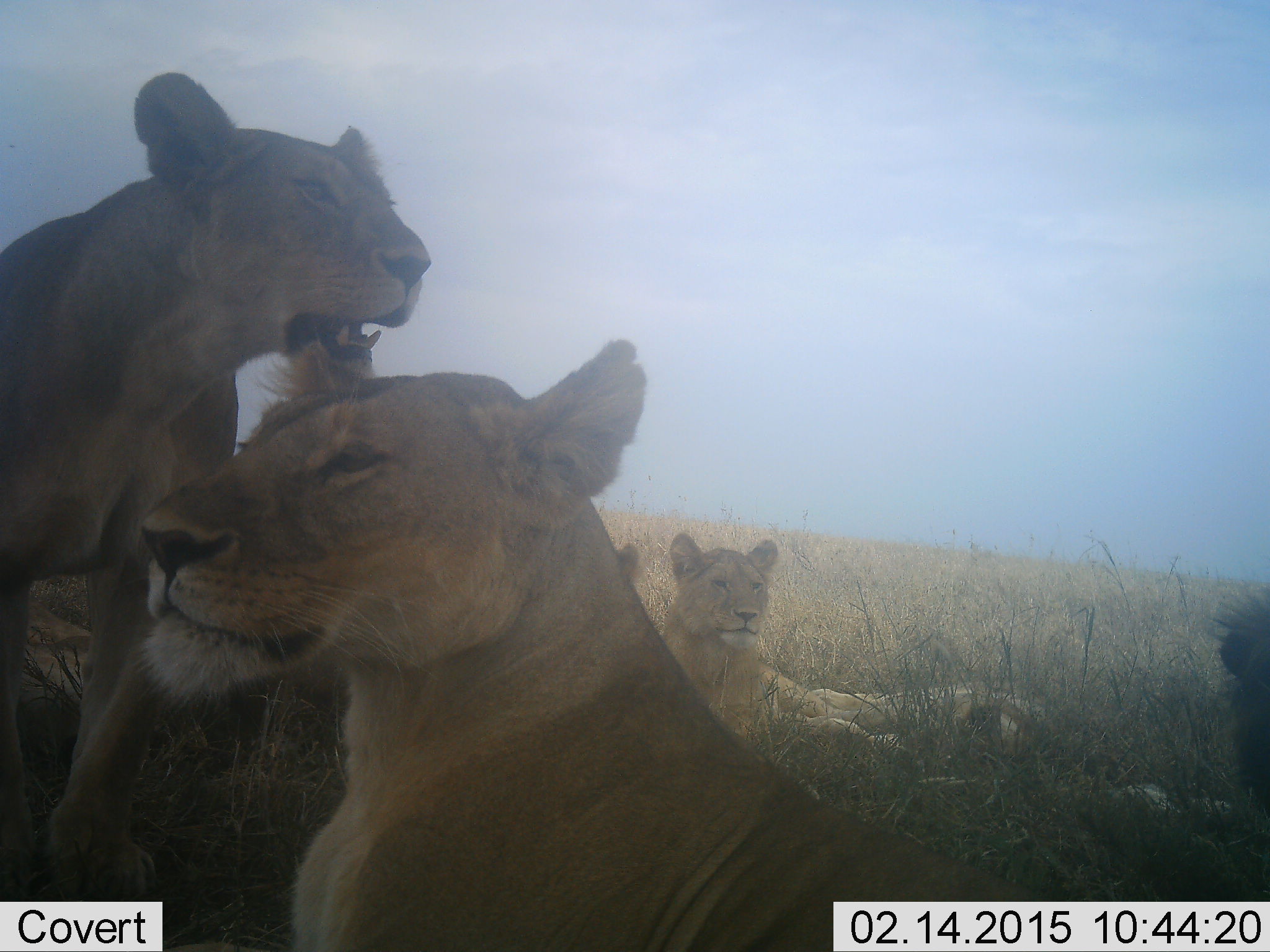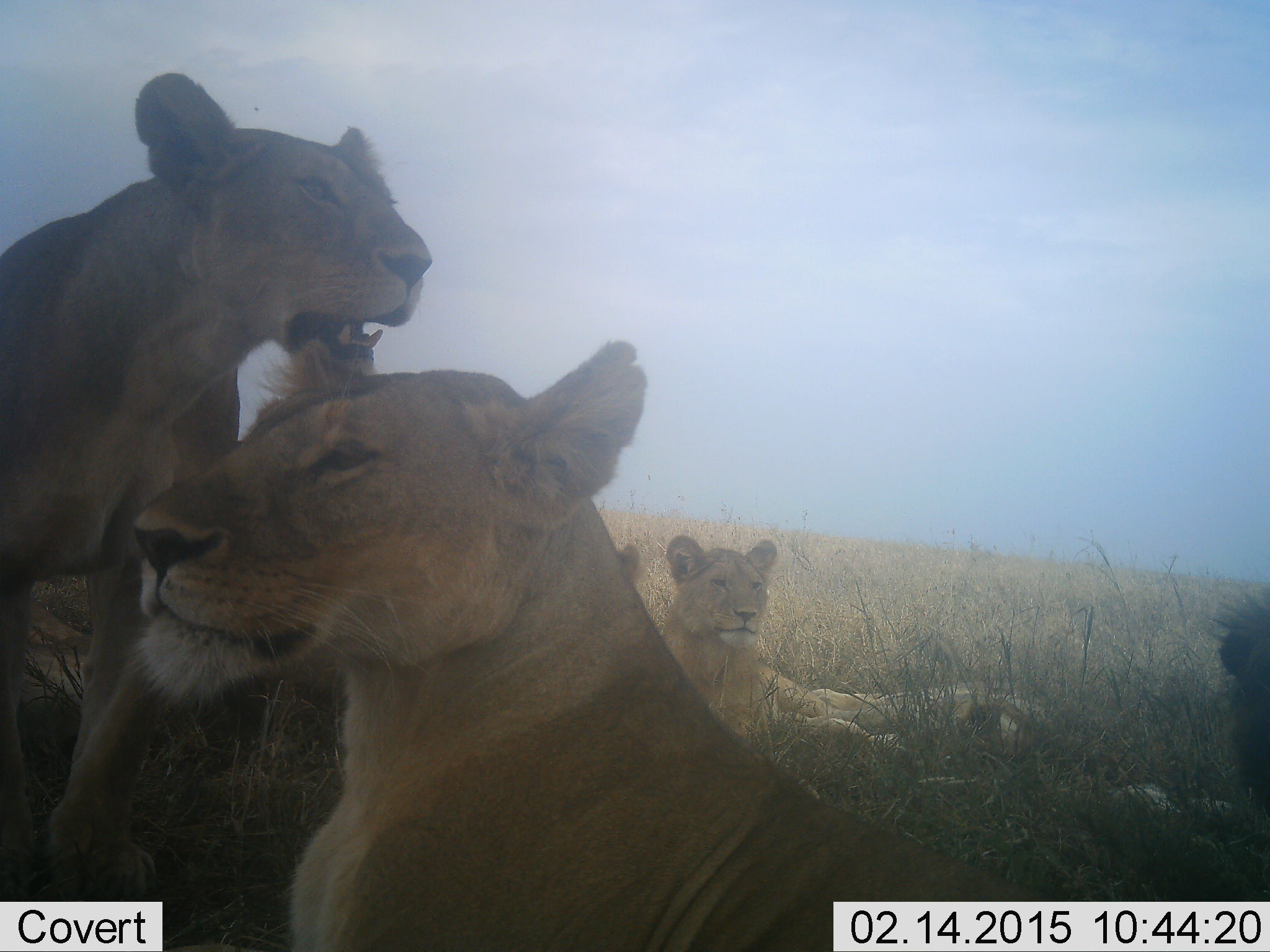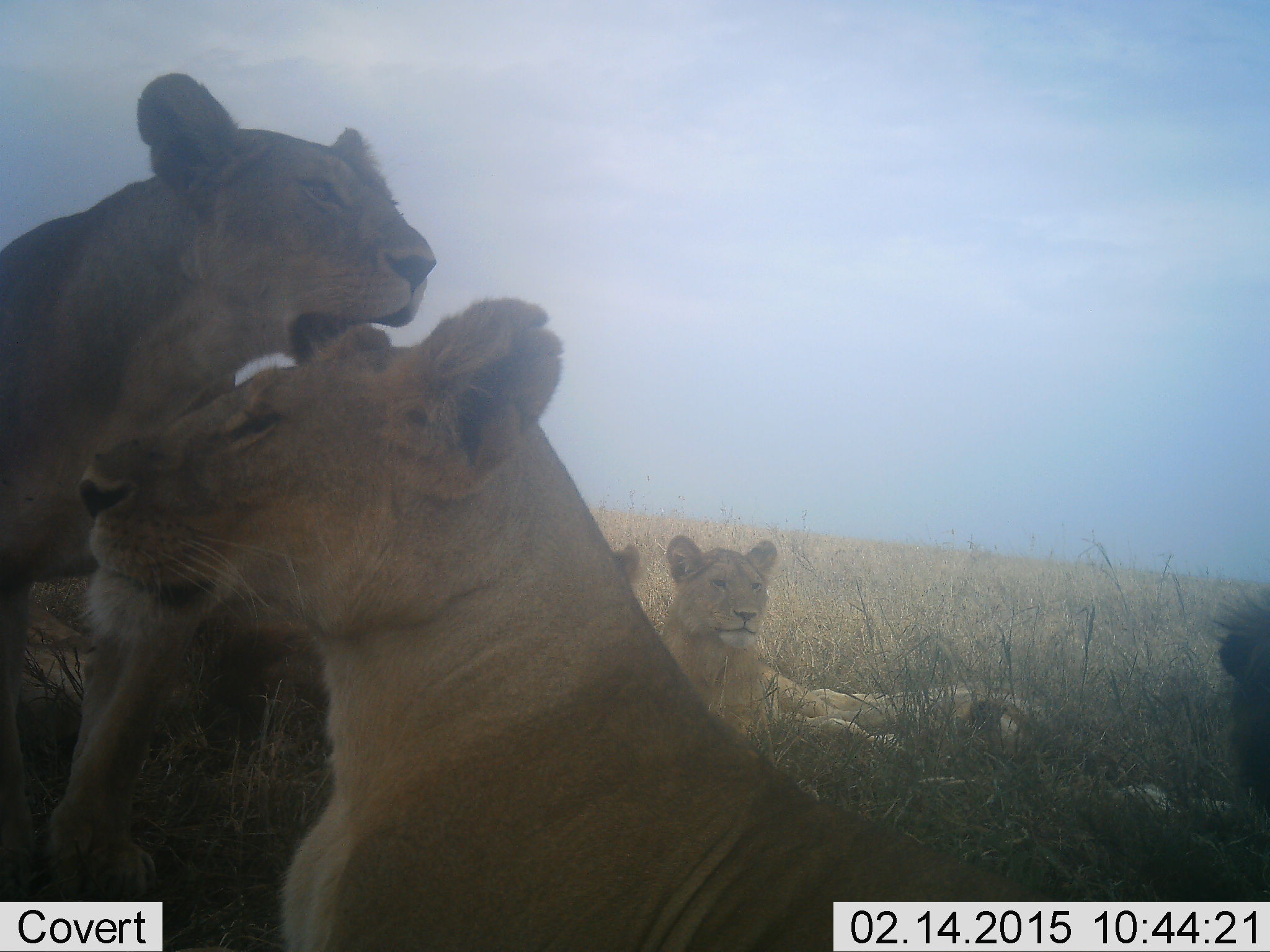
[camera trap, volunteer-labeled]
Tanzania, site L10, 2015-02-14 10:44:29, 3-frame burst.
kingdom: Animalia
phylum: Chordata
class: Mammalia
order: Carnivora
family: Felidae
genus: Panthera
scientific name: Panthera leo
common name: lion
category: lionfemale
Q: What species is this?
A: Lionfemale (lion) (Panthera leo).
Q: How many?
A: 4.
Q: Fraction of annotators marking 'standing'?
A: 40%.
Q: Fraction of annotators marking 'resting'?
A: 87%.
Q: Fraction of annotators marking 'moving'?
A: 0%.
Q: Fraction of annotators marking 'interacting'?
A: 7%.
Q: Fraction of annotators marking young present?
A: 13%.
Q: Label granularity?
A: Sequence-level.